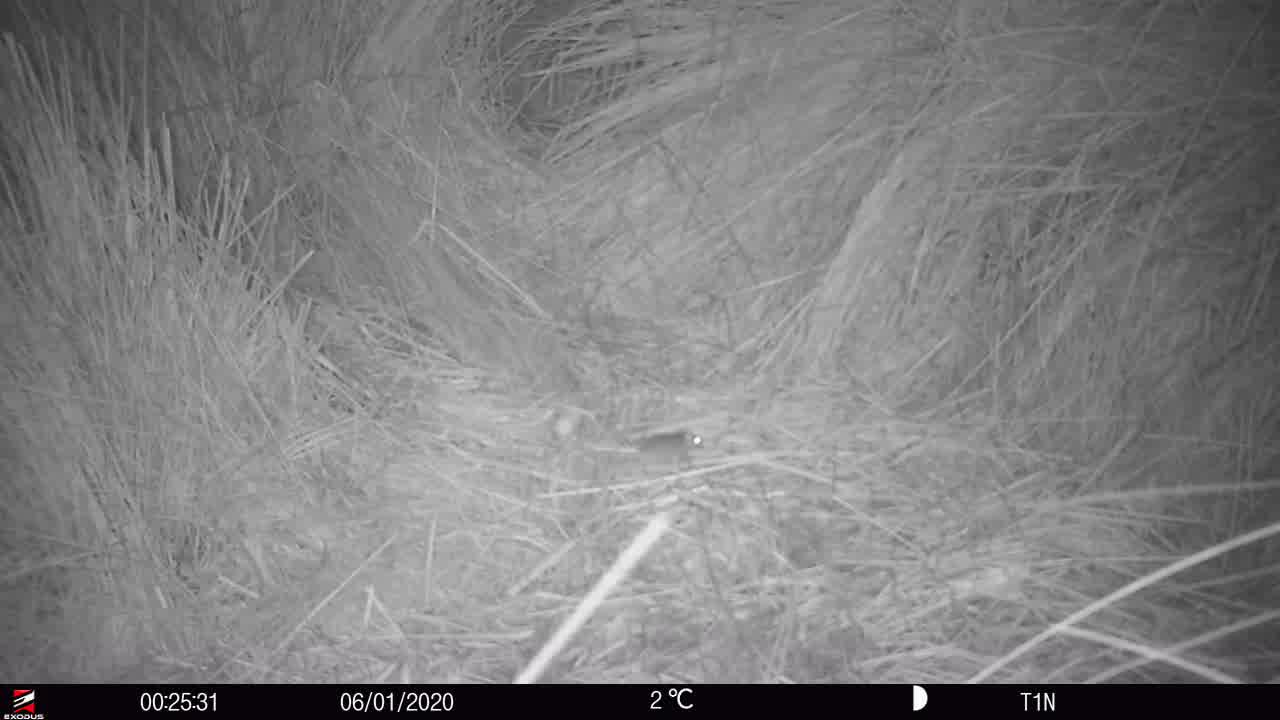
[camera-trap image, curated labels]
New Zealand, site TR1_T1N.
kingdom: Animalia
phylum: Chordata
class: Mammalia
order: Rodentia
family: Muridae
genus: Mus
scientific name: Mus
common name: mouse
Mouse (Mus).